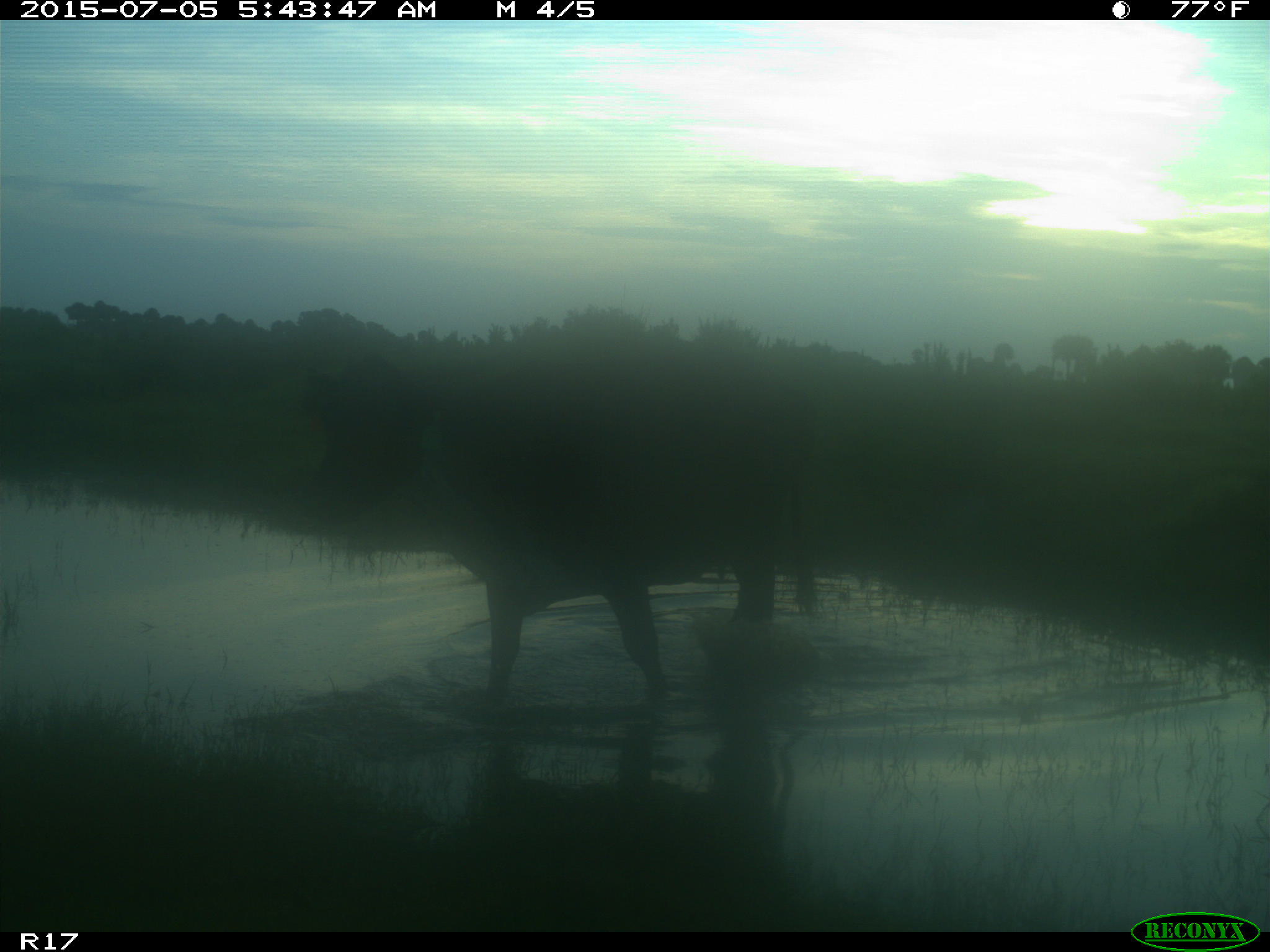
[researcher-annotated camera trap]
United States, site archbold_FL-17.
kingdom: Animalia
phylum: Chordata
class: Mammalia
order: Artiodactyla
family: Bovidae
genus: Bos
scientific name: Bos taurus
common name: domestic cow